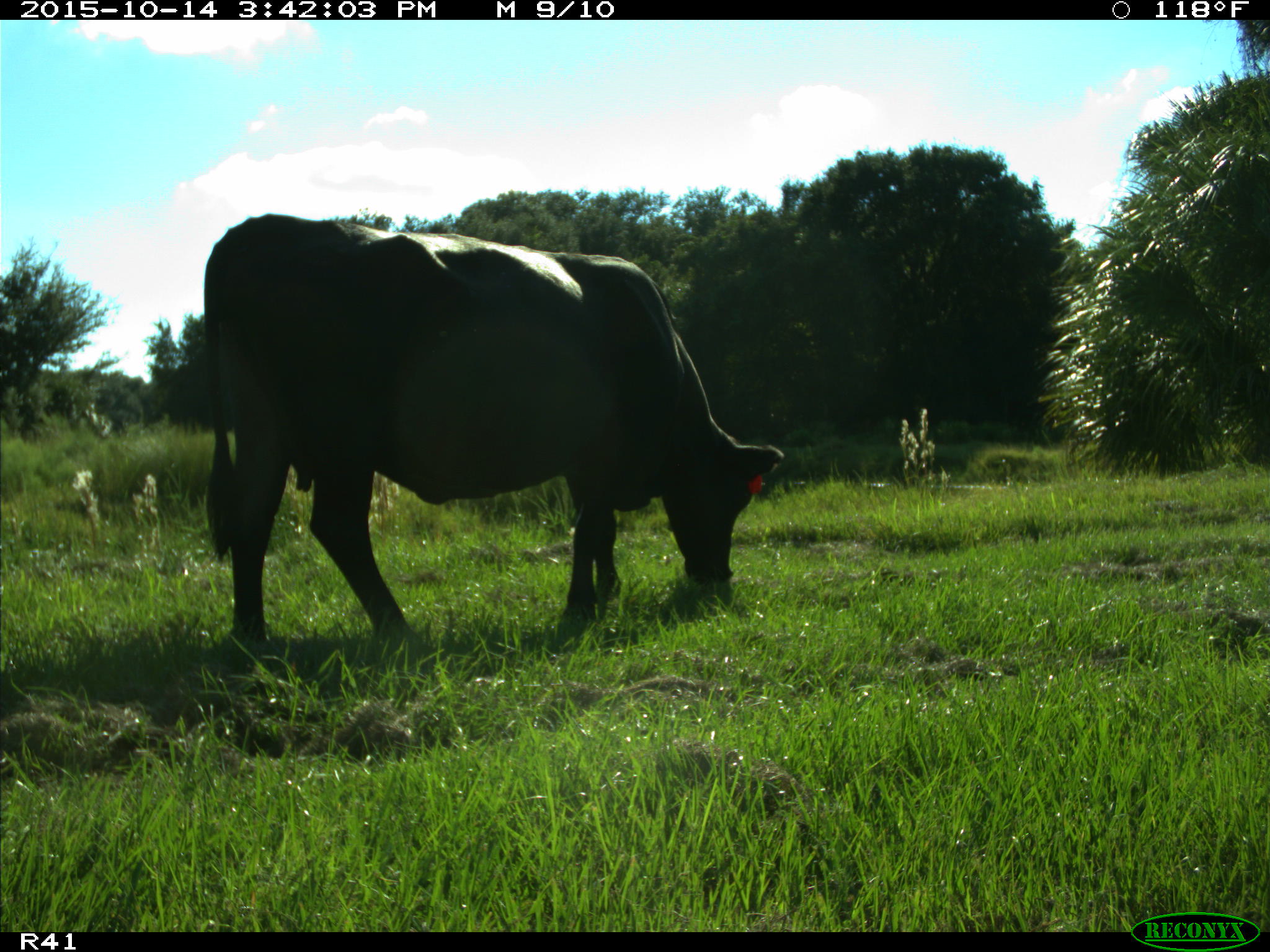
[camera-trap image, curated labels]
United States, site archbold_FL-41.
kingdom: Animalia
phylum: Chordata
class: Mammalia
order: Artiodactyla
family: Bovidae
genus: Bos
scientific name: Bos taurus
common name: domestic cow